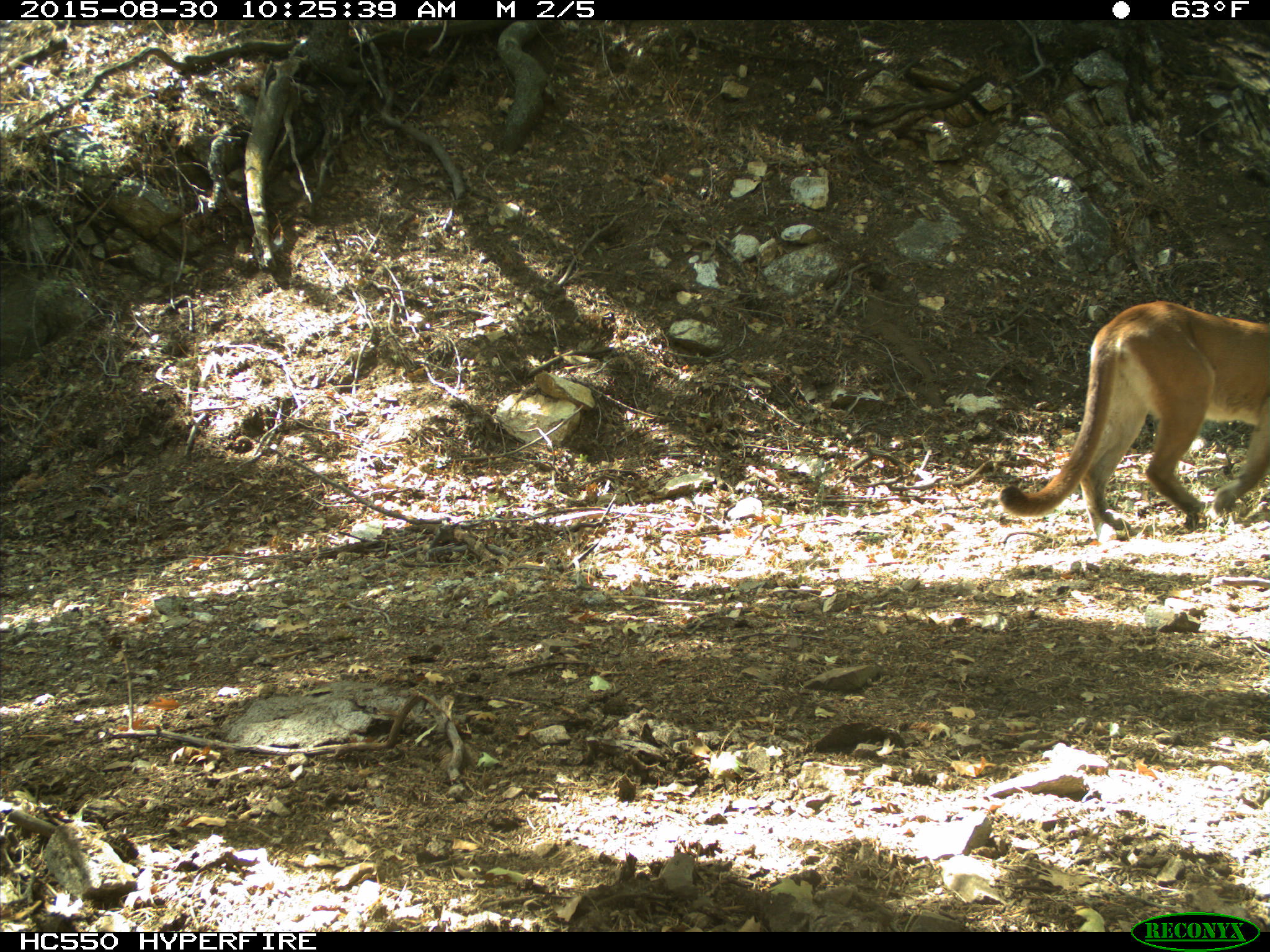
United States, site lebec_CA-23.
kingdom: Animalia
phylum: Chordata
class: Mammalia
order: Carnivora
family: Felidae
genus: Puma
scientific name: Puma concolor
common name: mountain lion